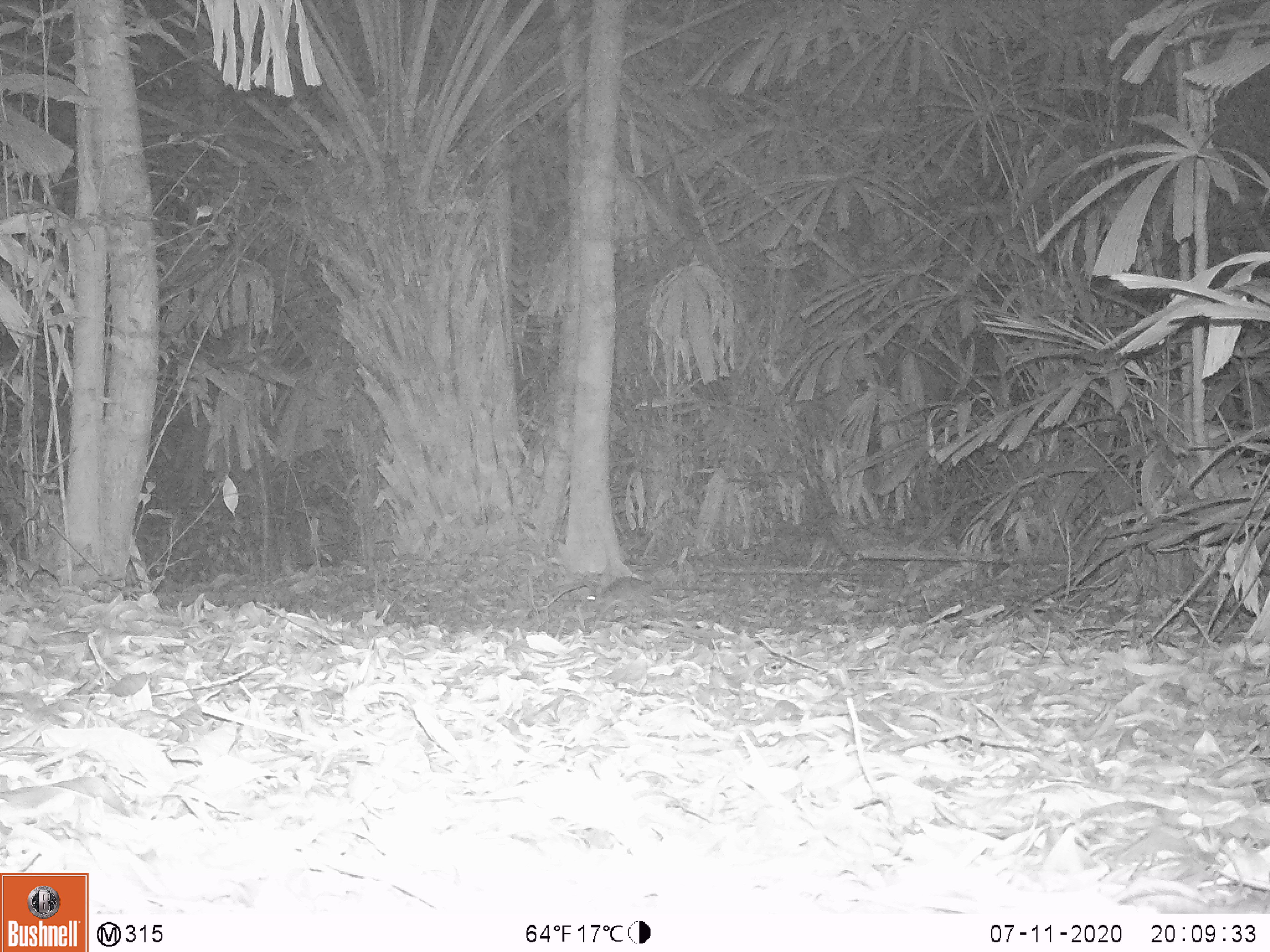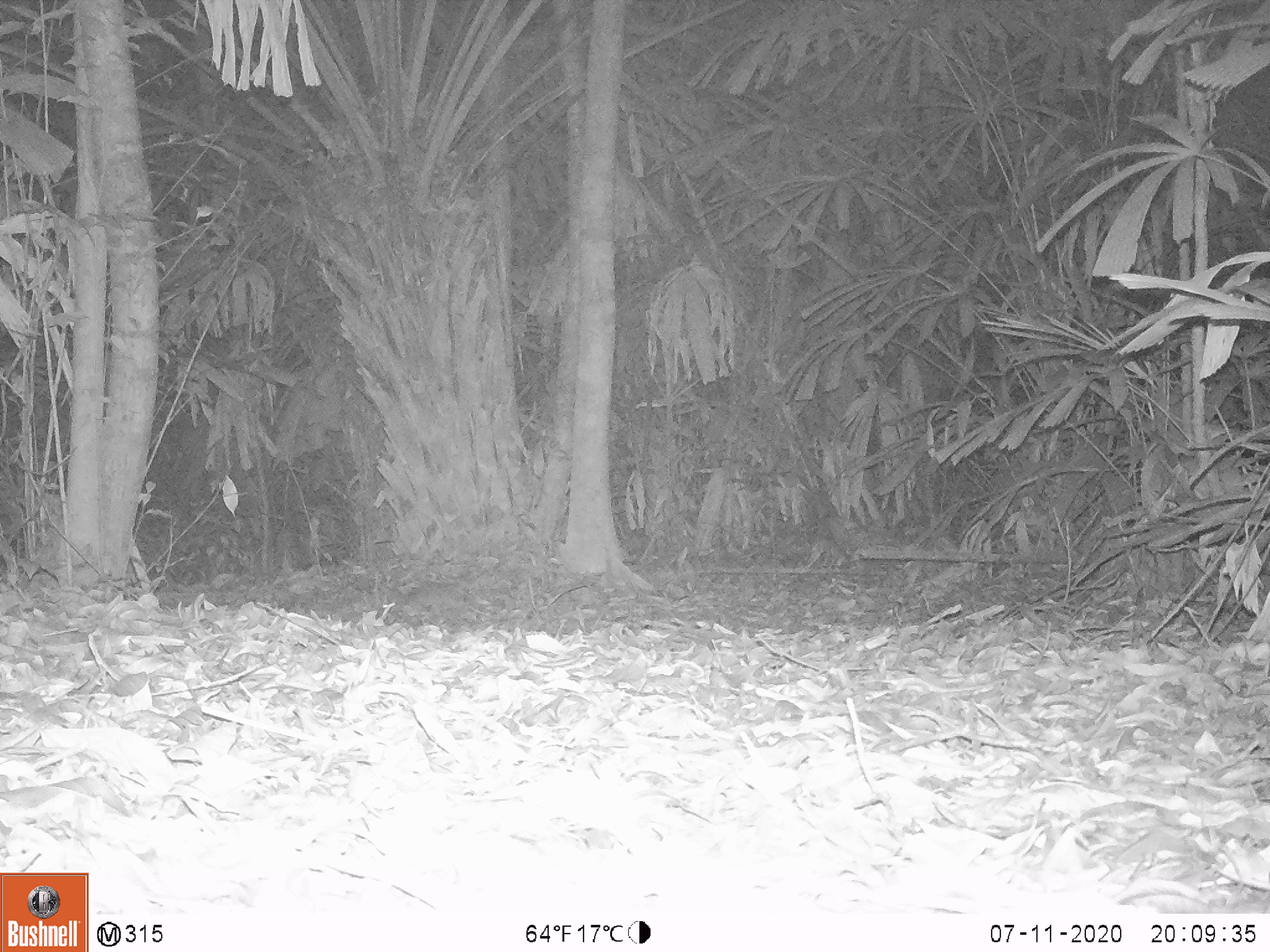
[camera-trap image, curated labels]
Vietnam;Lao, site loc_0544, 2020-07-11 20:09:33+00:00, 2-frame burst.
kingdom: Animalia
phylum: Chordata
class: Mammalia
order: Rodentia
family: Muridae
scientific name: Muridae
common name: old-world mice and rats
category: unidentified murid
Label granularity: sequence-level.